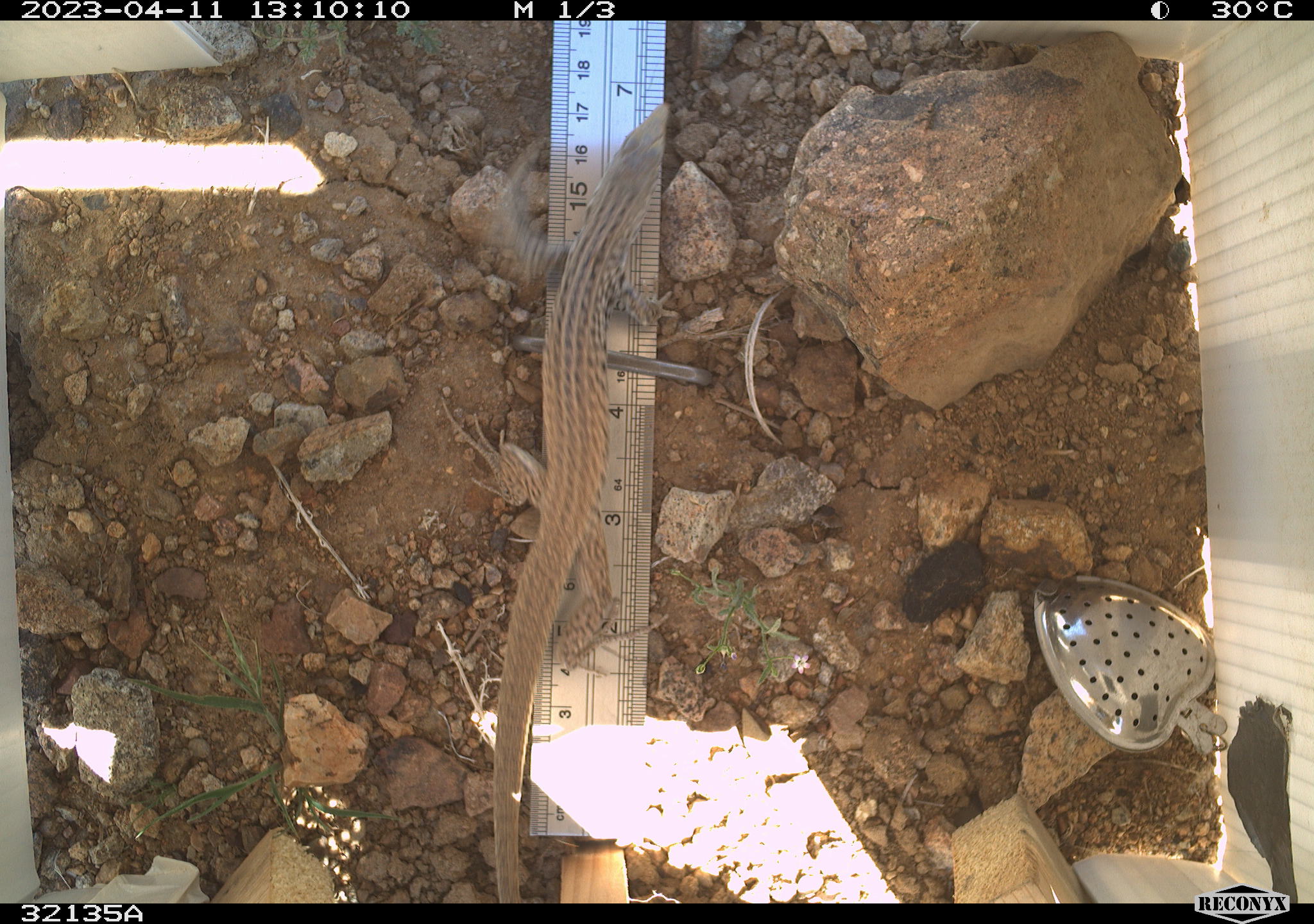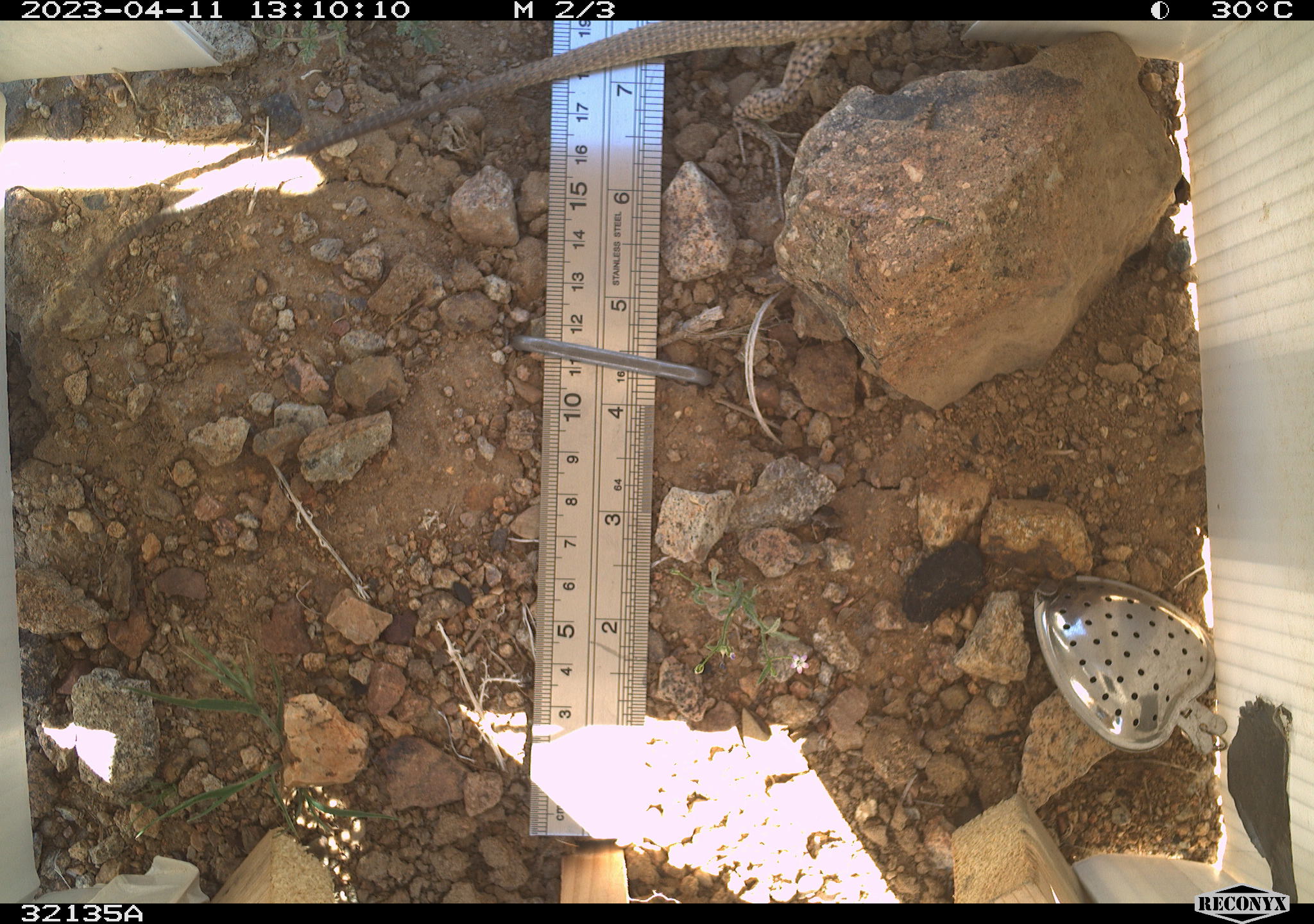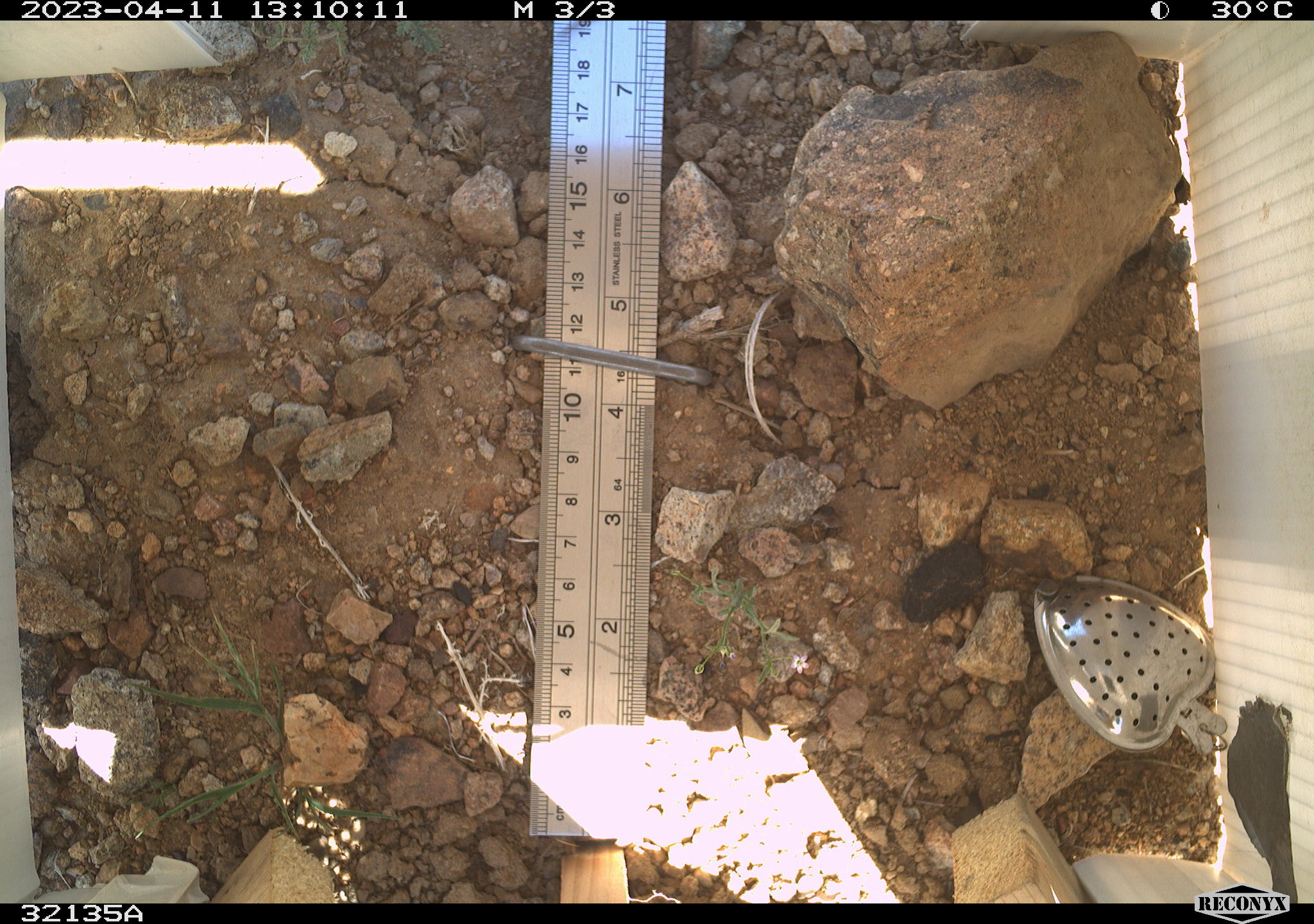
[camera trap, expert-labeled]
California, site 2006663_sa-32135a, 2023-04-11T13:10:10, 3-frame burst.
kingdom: Animalia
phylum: Chordata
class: Reptilia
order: Squamata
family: Teiidae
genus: Aspidoscelis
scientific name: Aspidoscelis tigris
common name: western whiptail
Western whiptail (Aspidoscelis tigris).